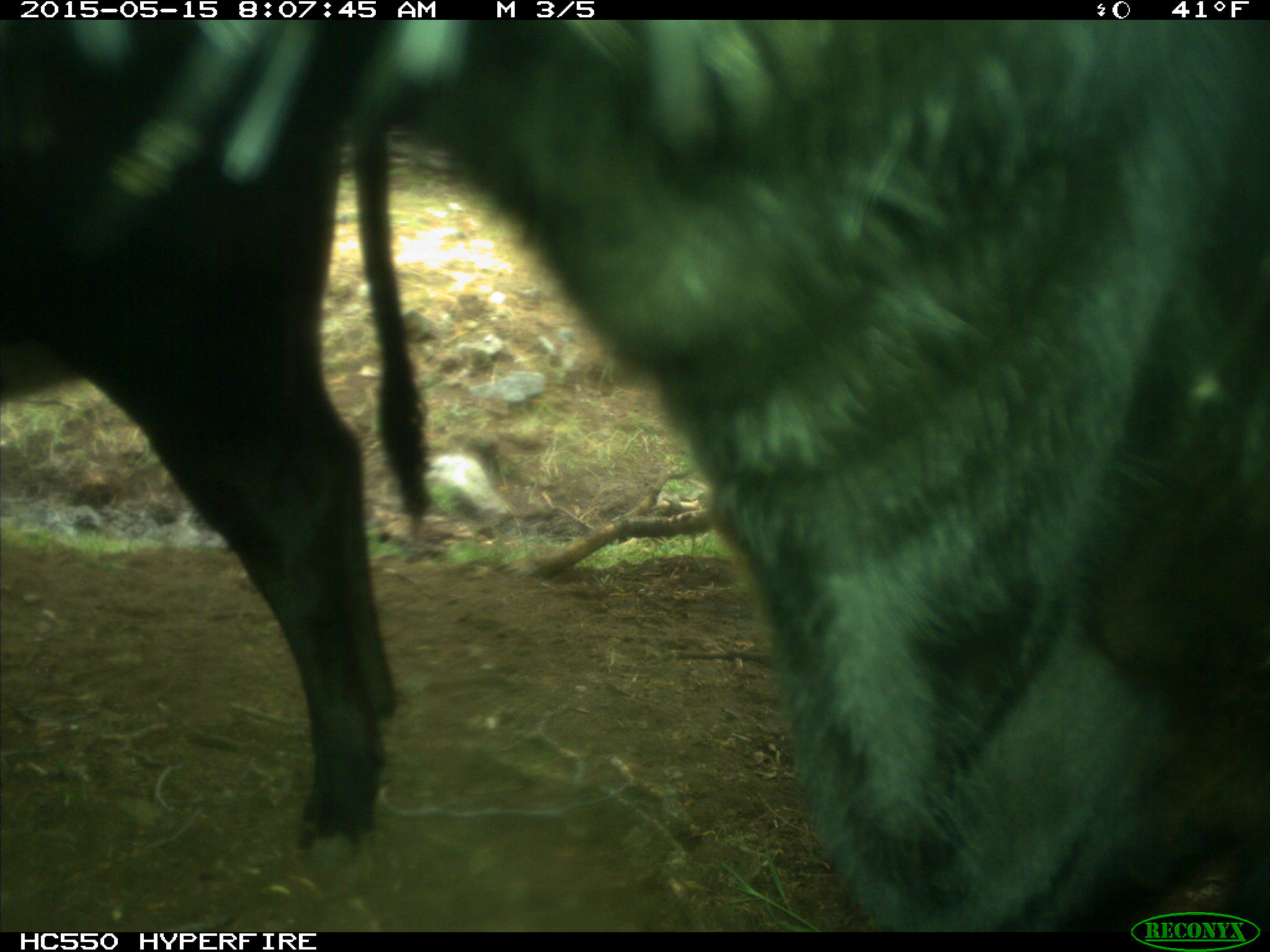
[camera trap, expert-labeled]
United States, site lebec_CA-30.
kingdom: Animalia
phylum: Chordata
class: Mammalia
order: Artiodactyla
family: Bovidae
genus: Bos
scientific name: Bos taurus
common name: domestic cow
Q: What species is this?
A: Bos taurus (domestic cow).